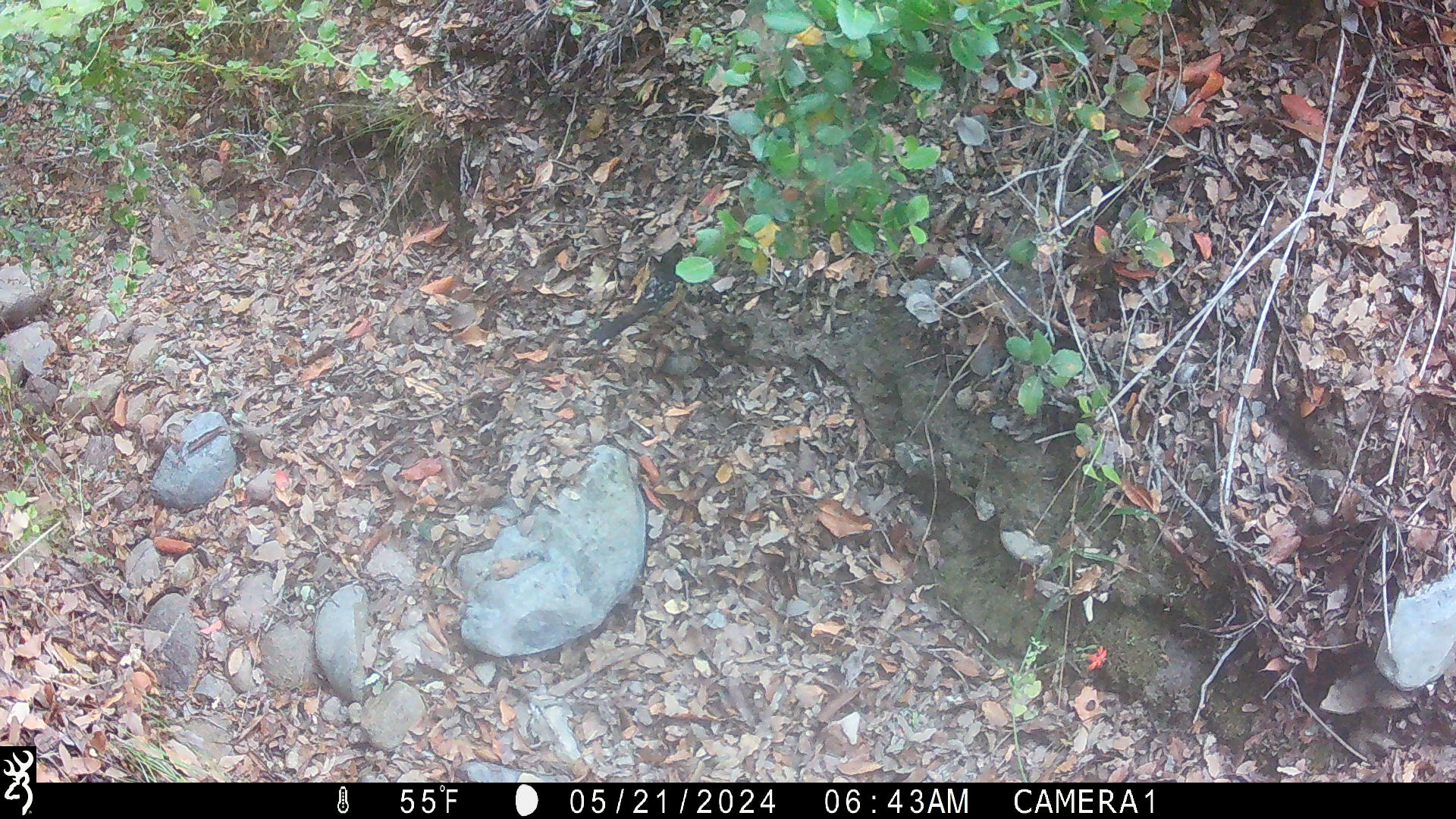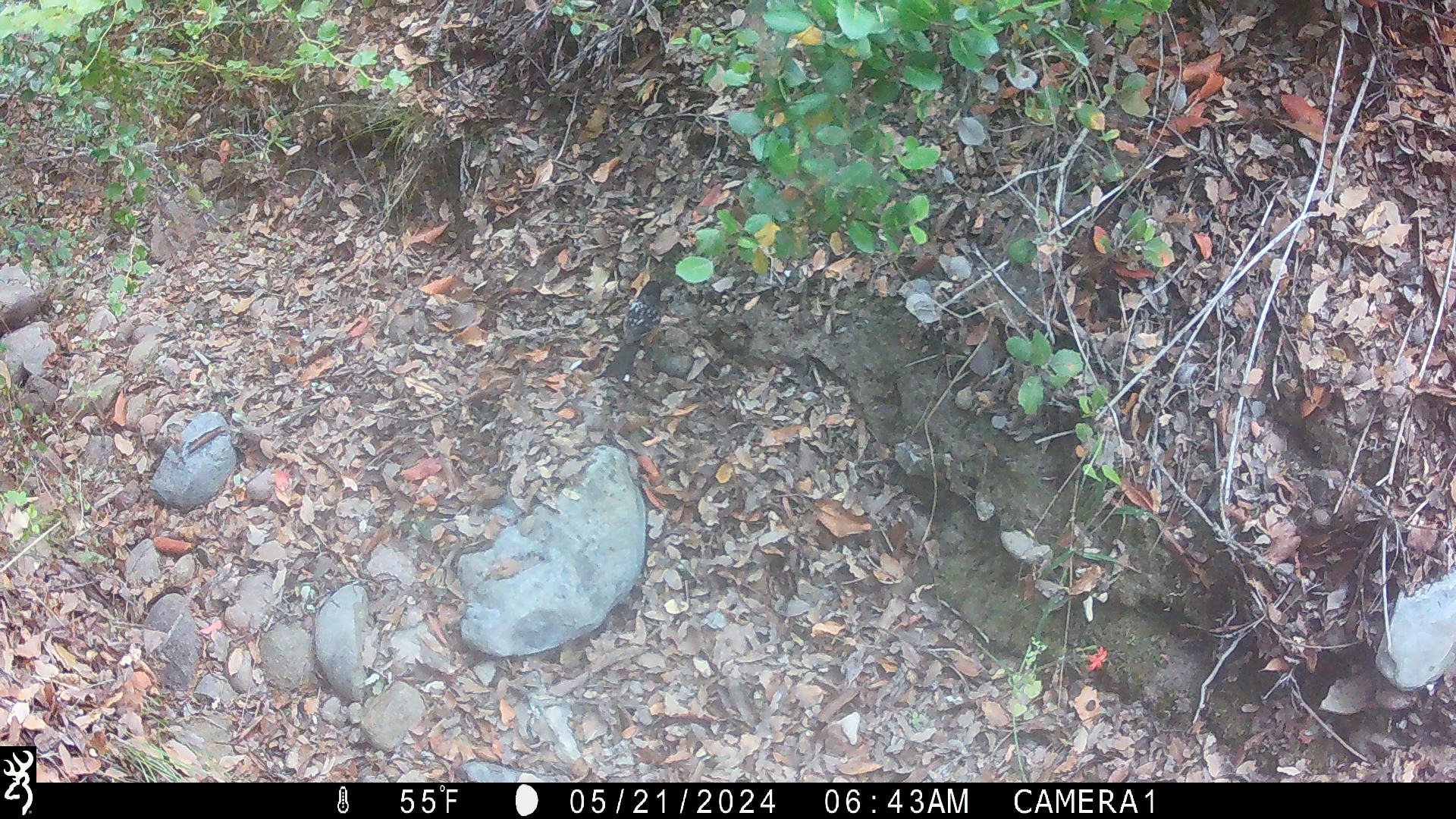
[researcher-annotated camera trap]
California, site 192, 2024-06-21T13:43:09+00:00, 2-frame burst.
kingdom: Animalia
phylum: Chordata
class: Aves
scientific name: Aves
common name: bird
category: unknown bird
Unknown bird (bird) (Aves).